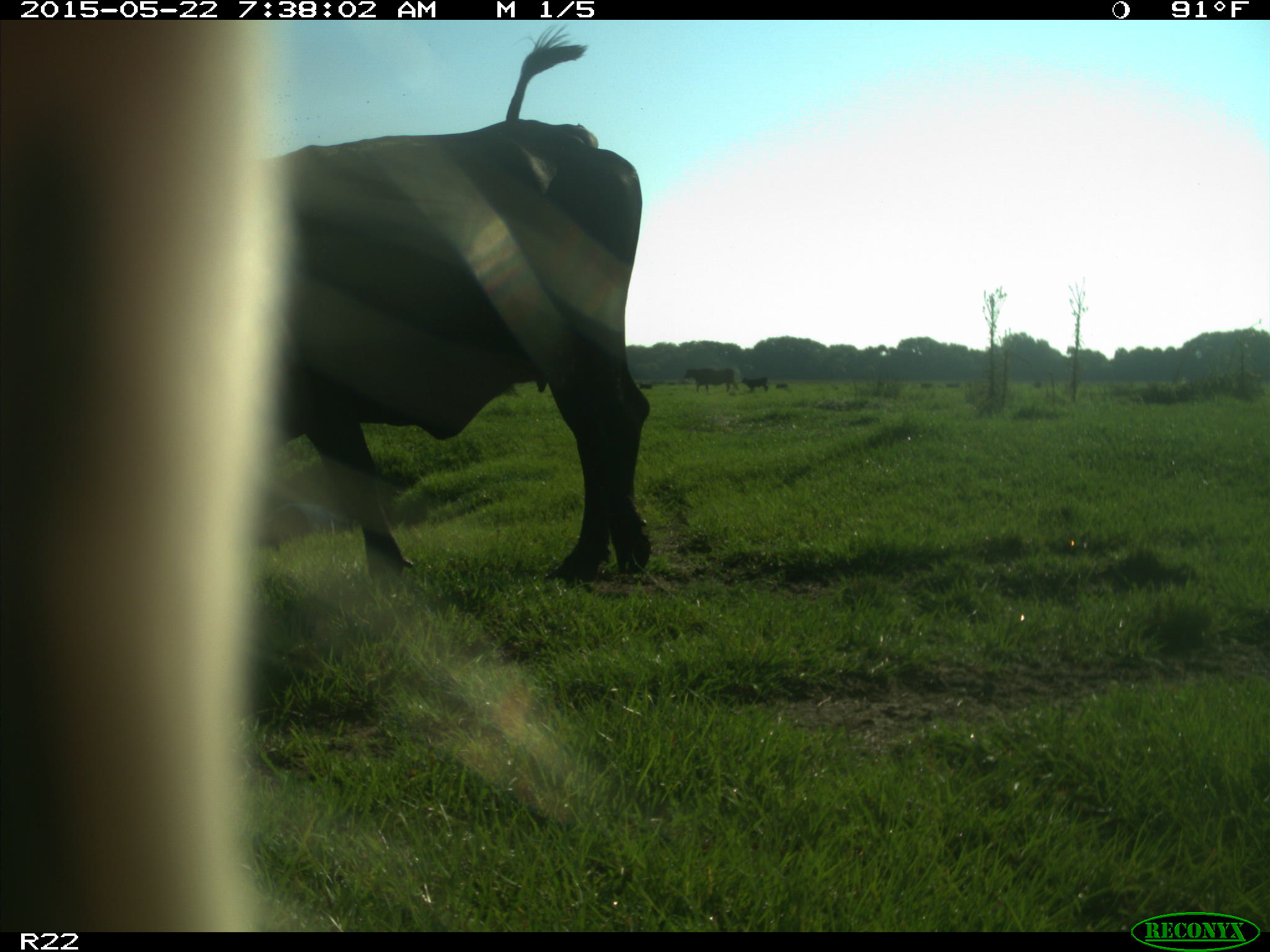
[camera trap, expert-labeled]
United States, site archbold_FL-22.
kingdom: Animalia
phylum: Chordata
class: Mammalia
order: Artiodactyla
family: Bovidae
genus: Bos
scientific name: Bos taurus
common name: domestic cow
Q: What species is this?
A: Bos taurus (domestic cow).